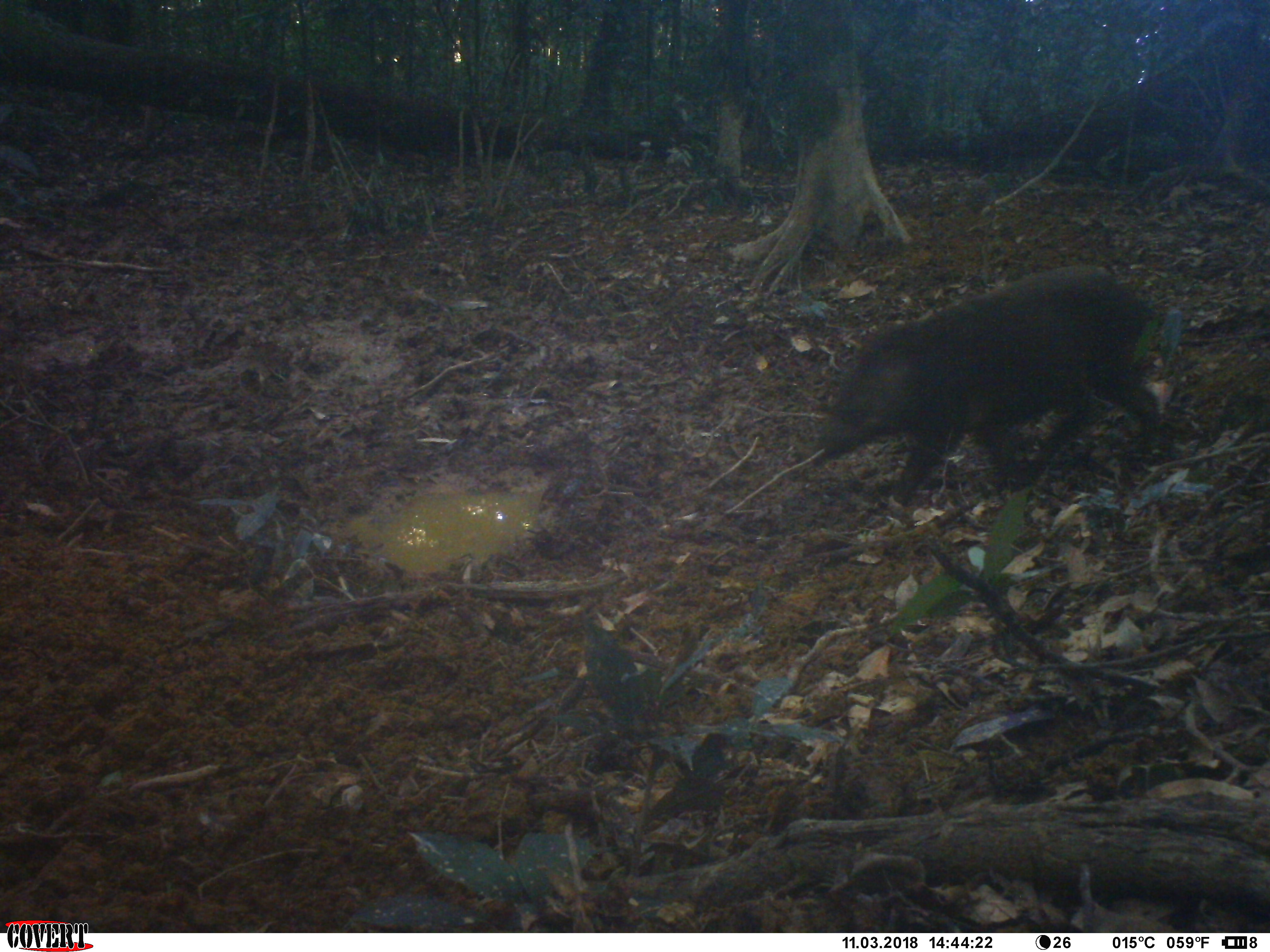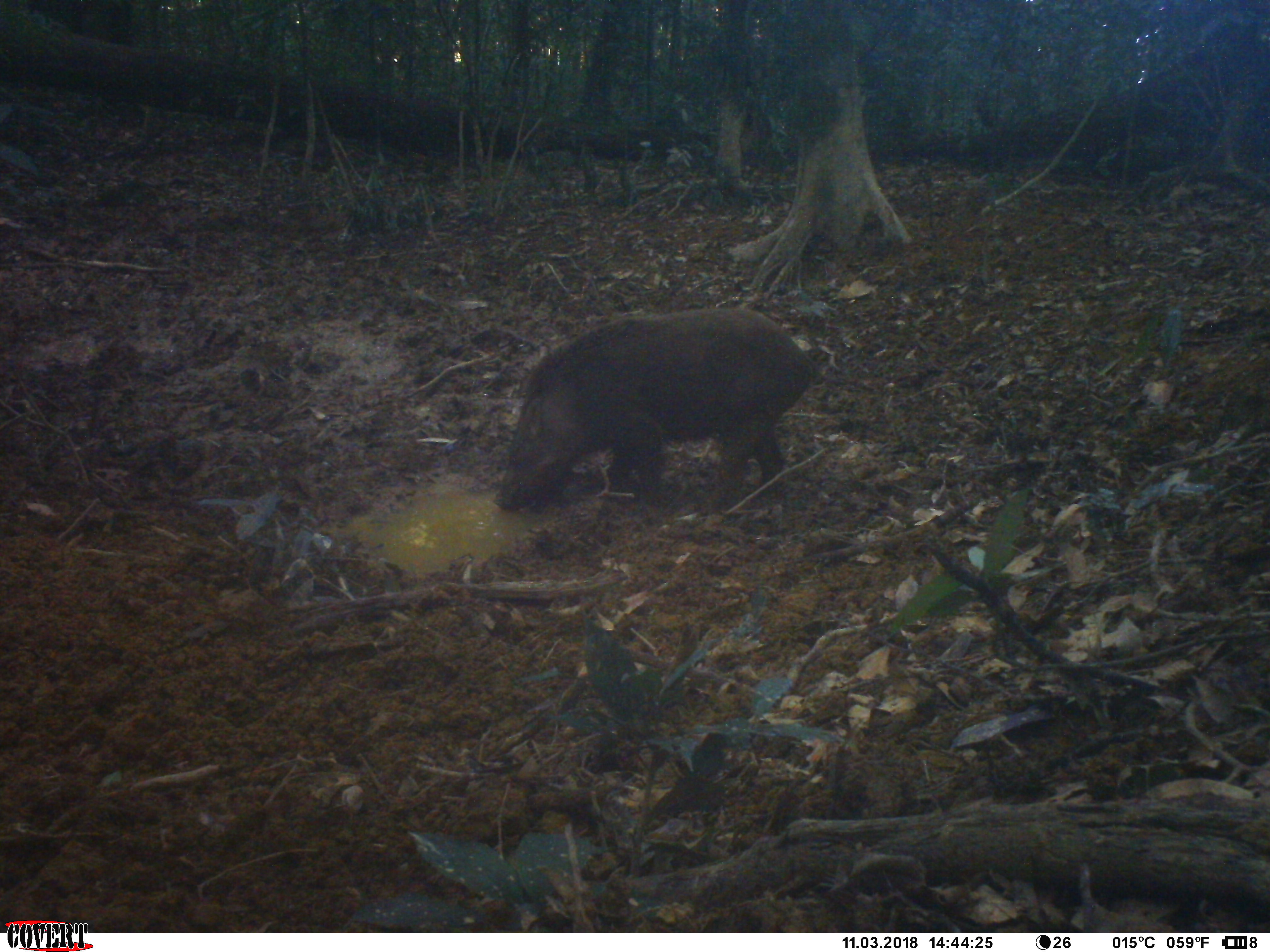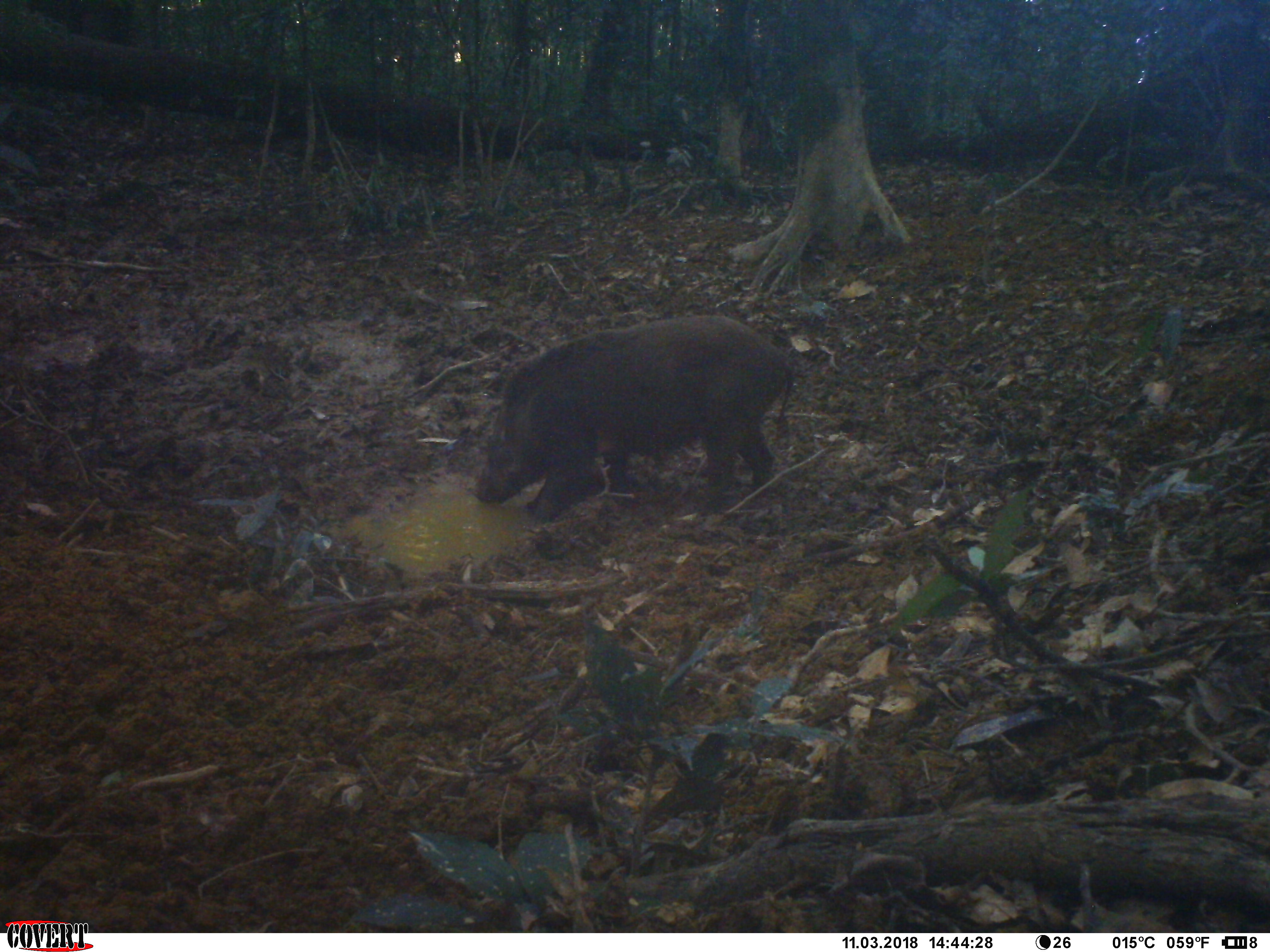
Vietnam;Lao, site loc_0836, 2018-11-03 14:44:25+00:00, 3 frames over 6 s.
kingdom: Animalia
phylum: Chordata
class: Mammalia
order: Artiodactyla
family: Suidae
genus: Sus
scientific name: Sus scrofa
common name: eurasian wild pig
Eurasian wild pig (Sus scrofa). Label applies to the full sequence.